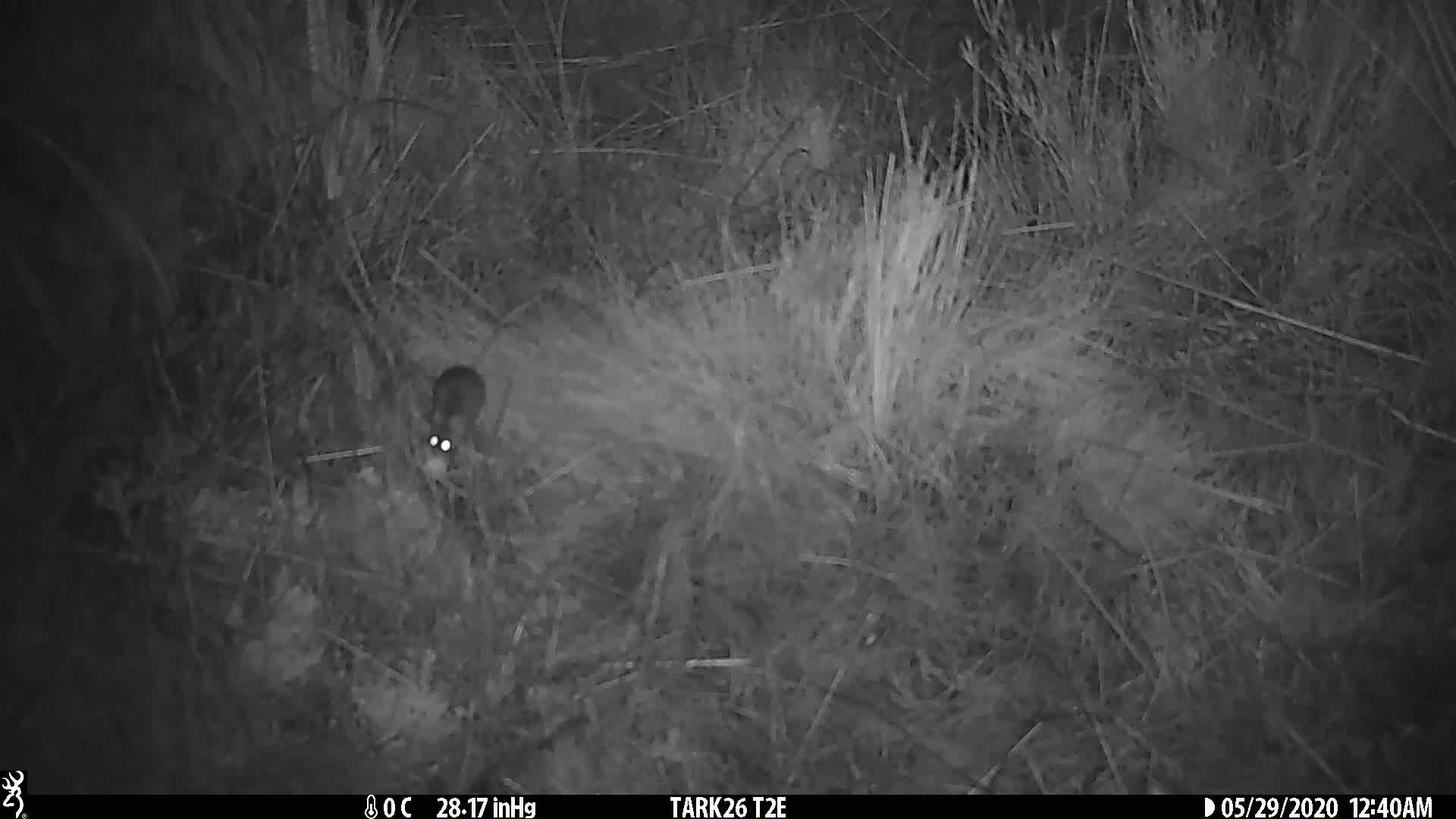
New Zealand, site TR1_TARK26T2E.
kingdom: Animalia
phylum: Chordata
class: Mammalia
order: Rodentia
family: Muridae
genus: Mus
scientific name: Mus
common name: mouse